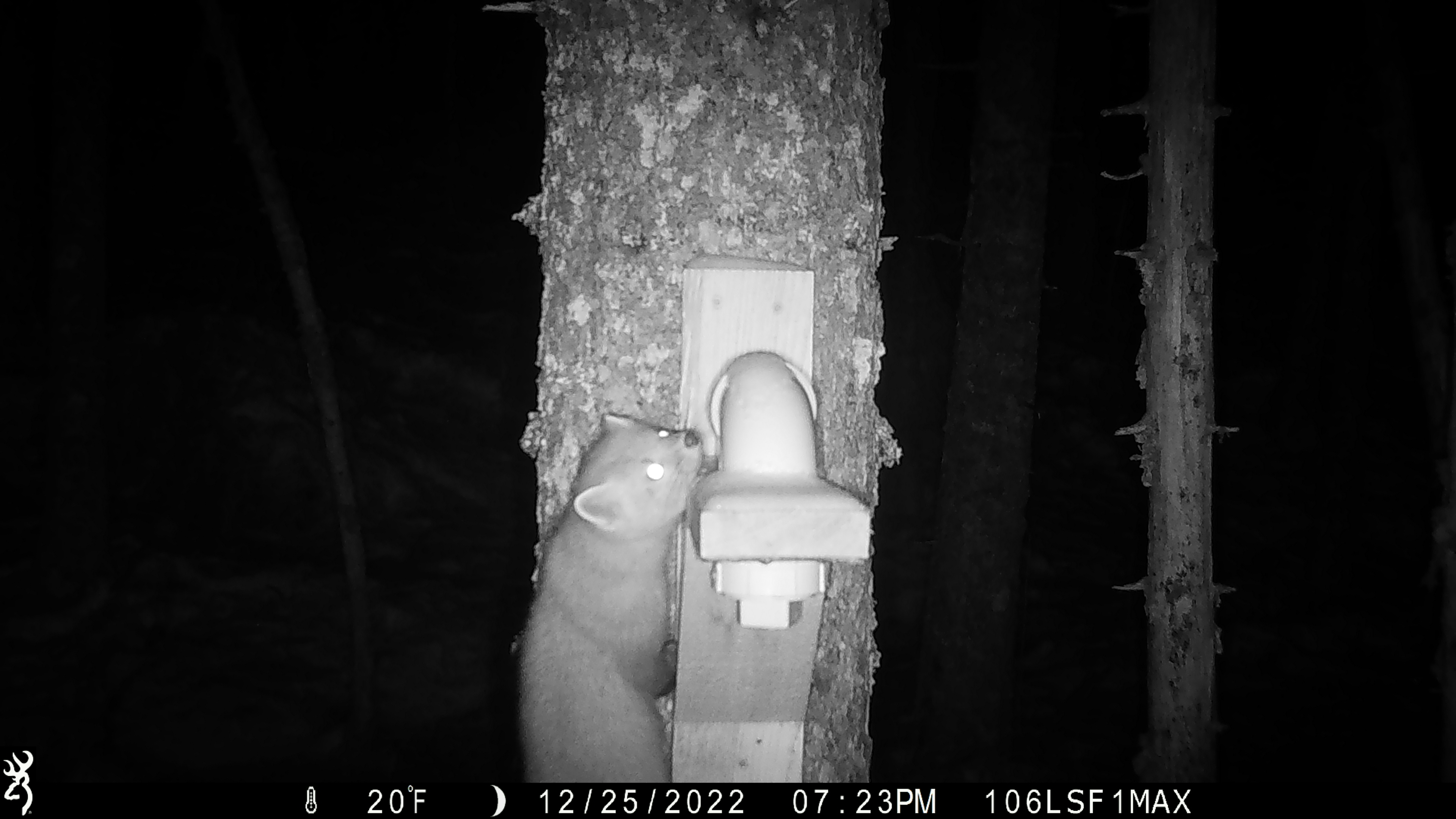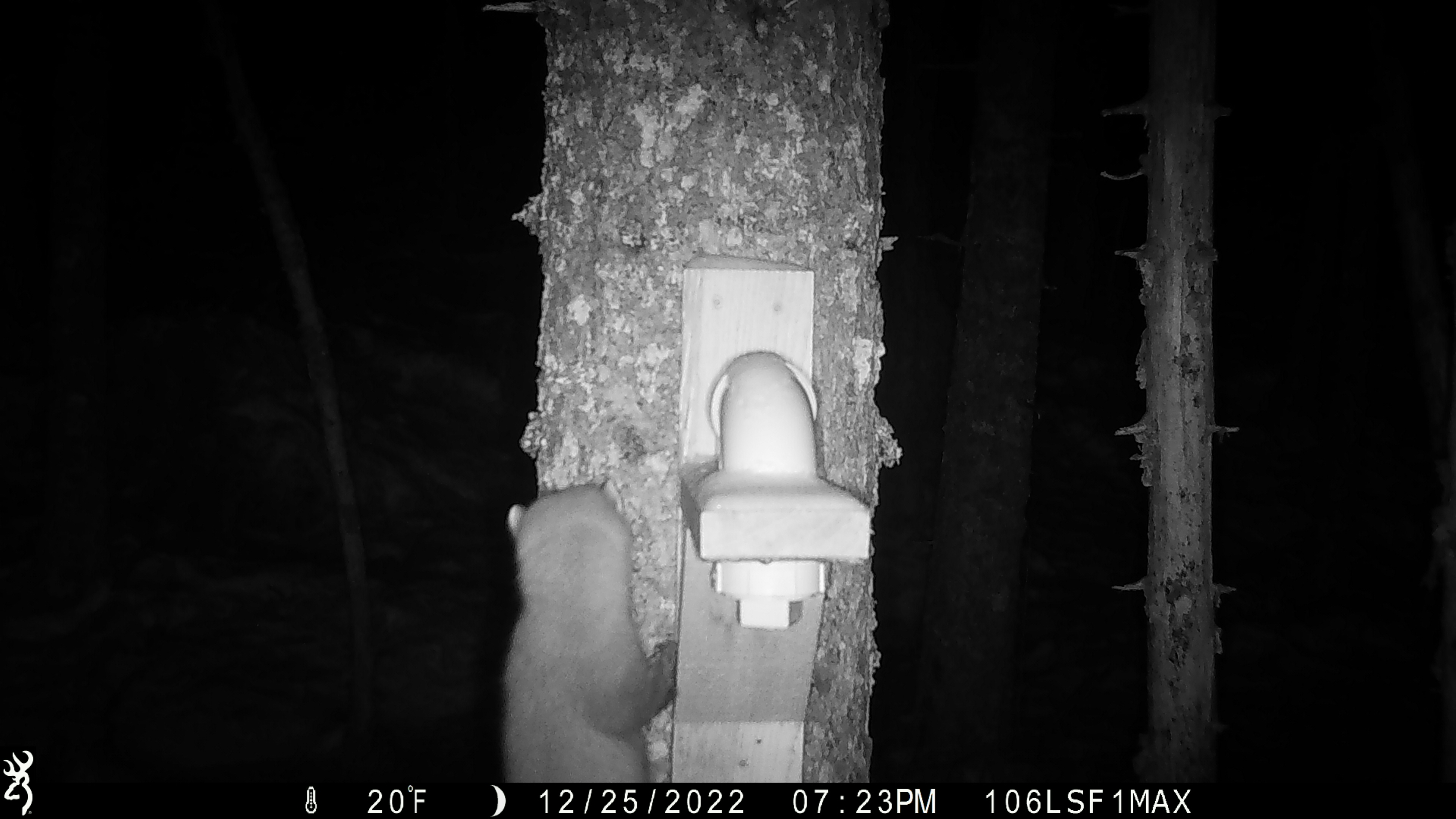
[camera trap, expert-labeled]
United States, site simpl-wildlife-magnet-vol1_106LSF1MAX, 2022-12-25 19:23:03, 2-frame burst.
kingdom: Animalia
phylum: Chordata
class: Mammalia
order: Carnivora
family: Mustelidae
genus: Martes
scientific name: Martes americana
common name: american marten